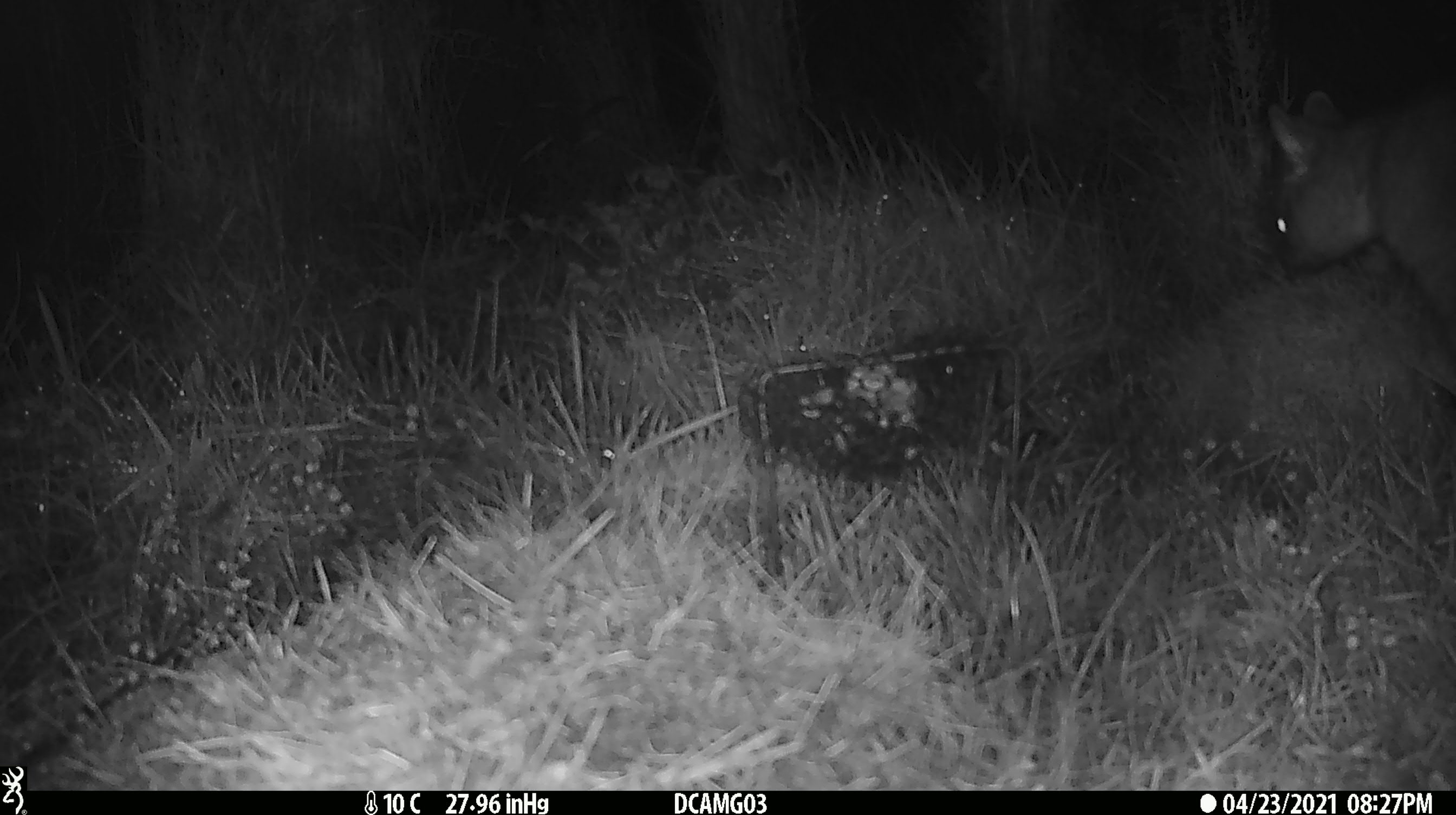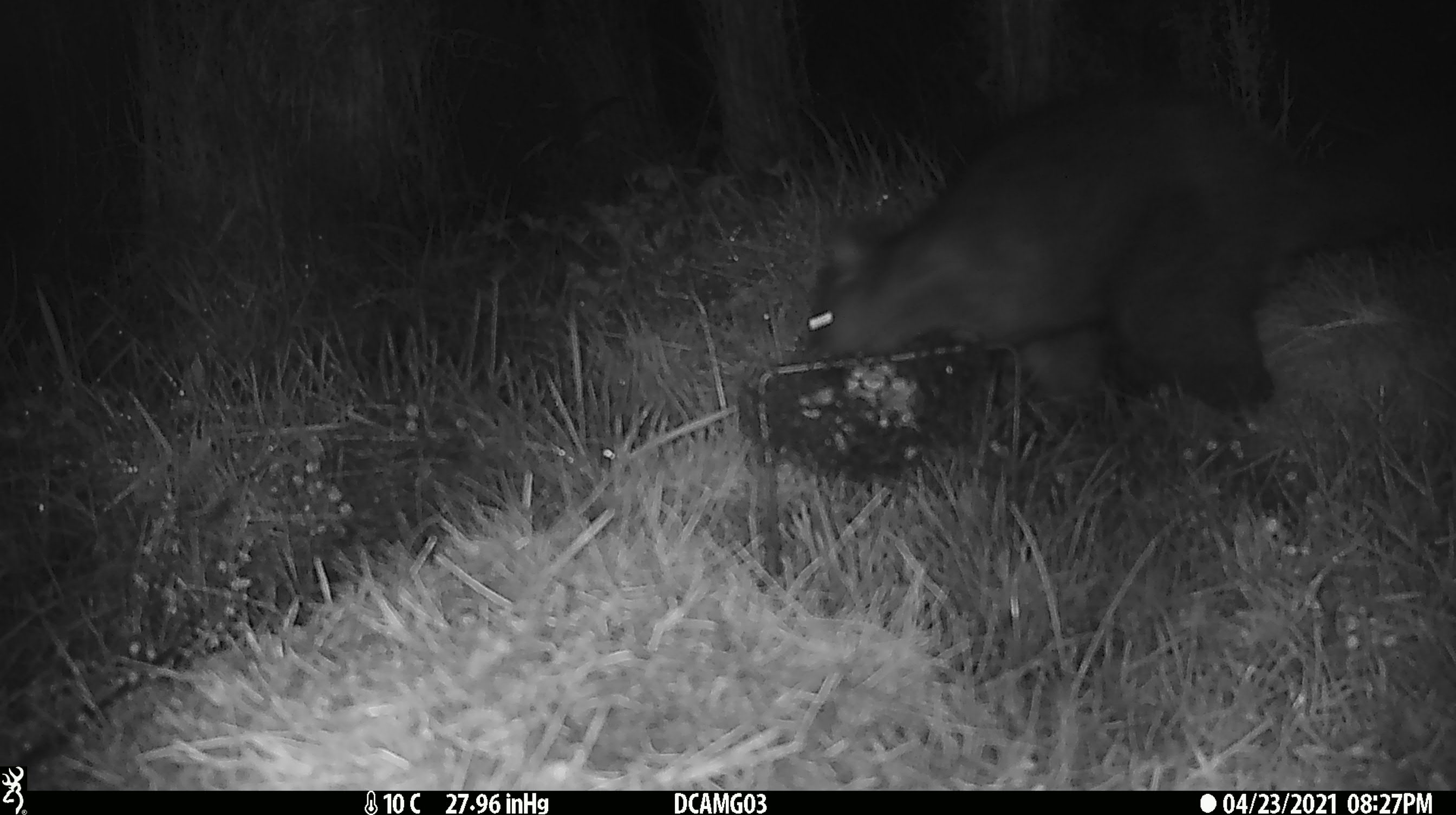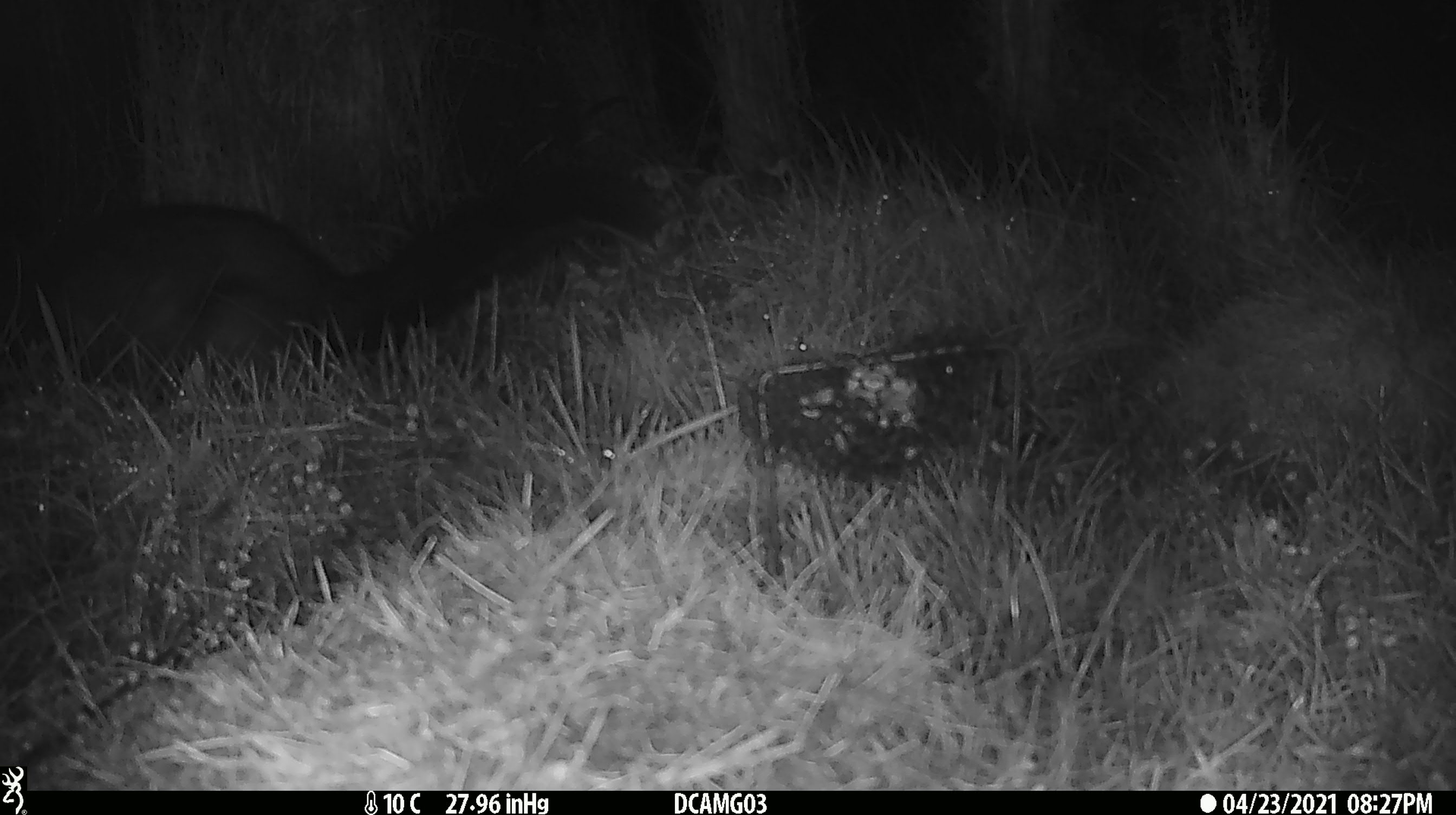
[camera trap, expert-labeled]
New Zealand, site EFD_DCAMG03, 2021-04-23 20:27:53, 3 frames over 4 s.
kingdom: Animalia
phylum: Chordata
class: Mammalia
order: Diprotodontia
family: Phalangeridae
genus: Trichosurus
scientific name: Trichosurus vulpecula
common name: common brushtail possum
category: possum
Possum (common brushtail possum) (Trichosurus vulpecula).